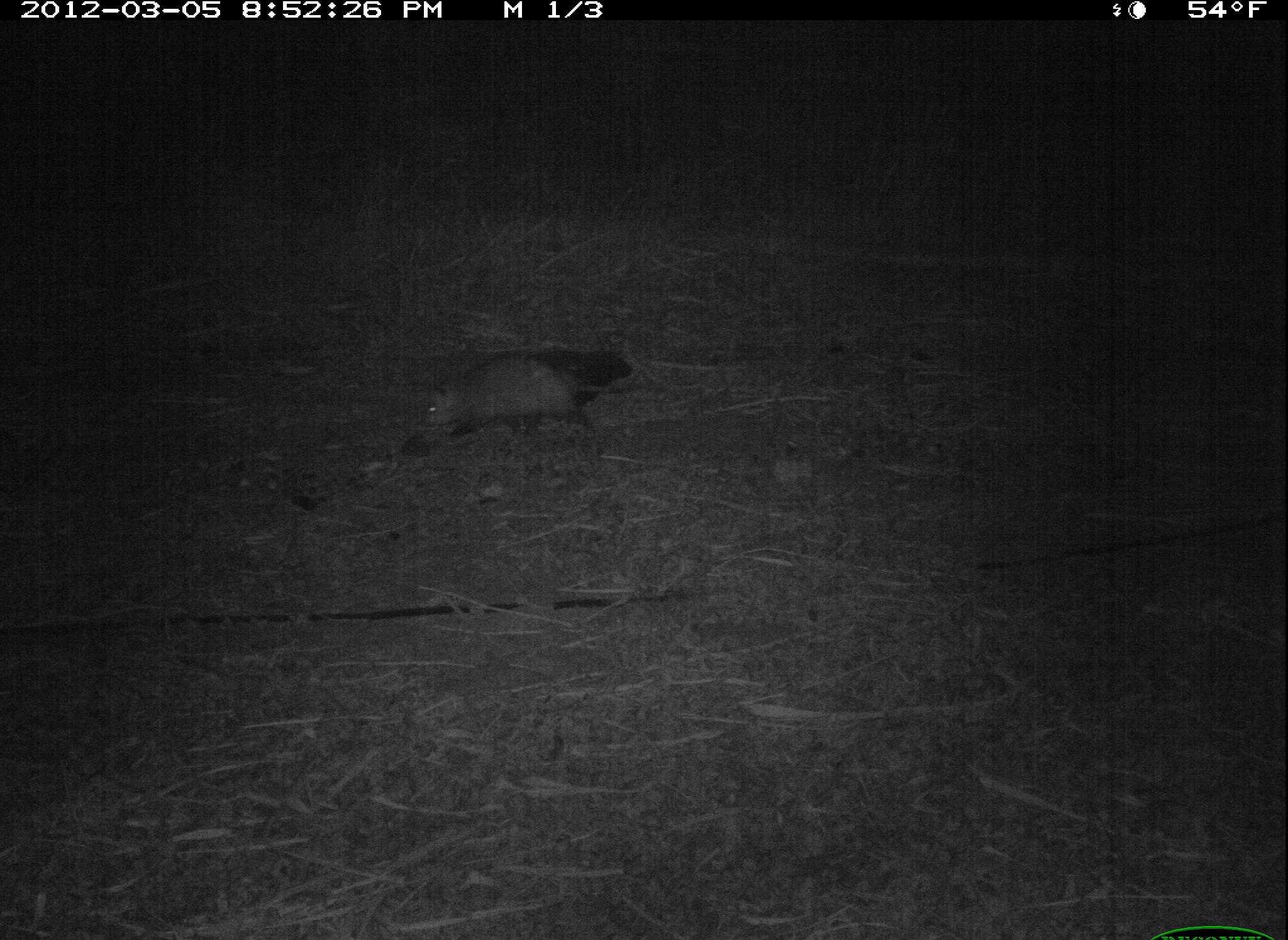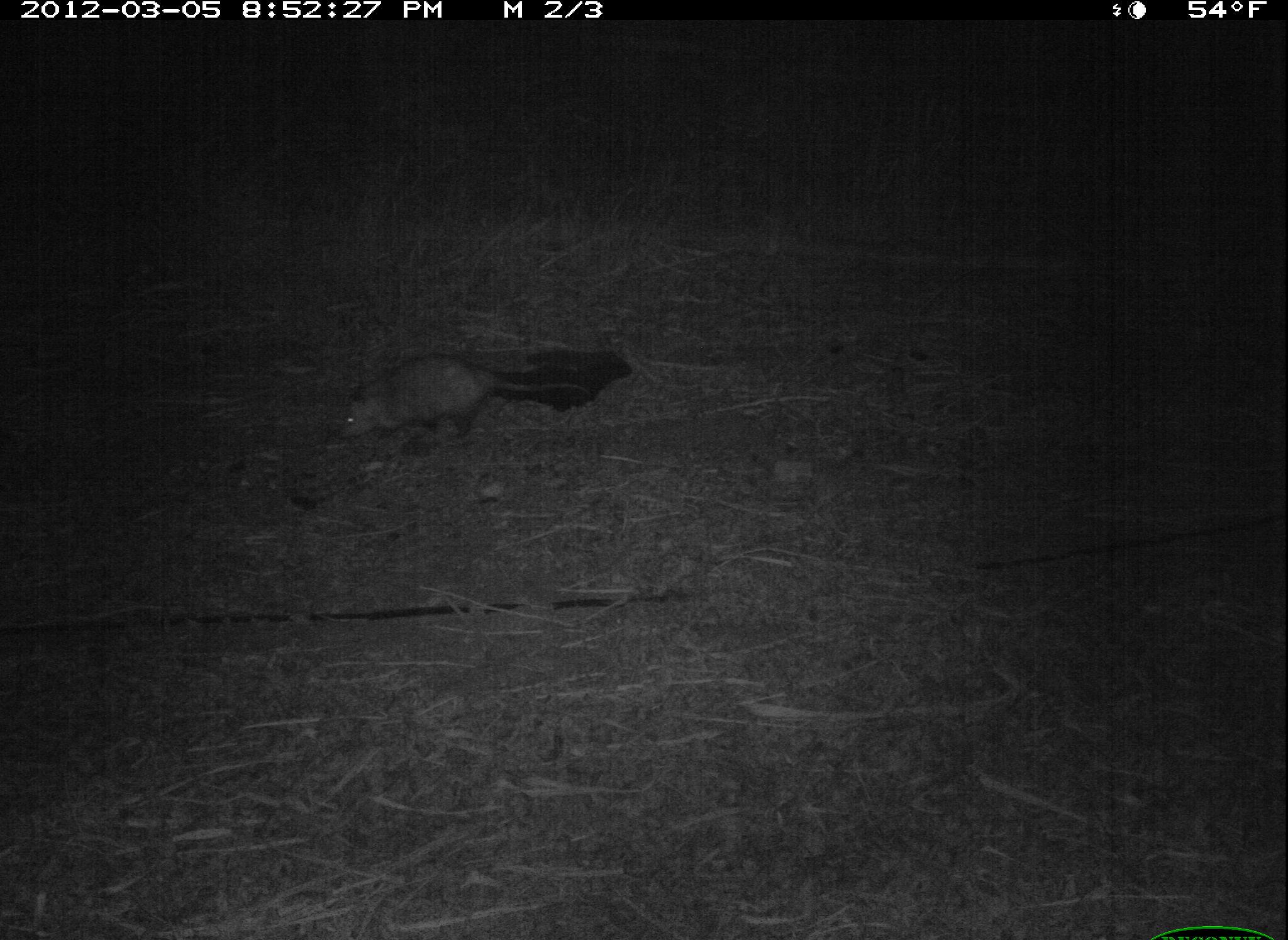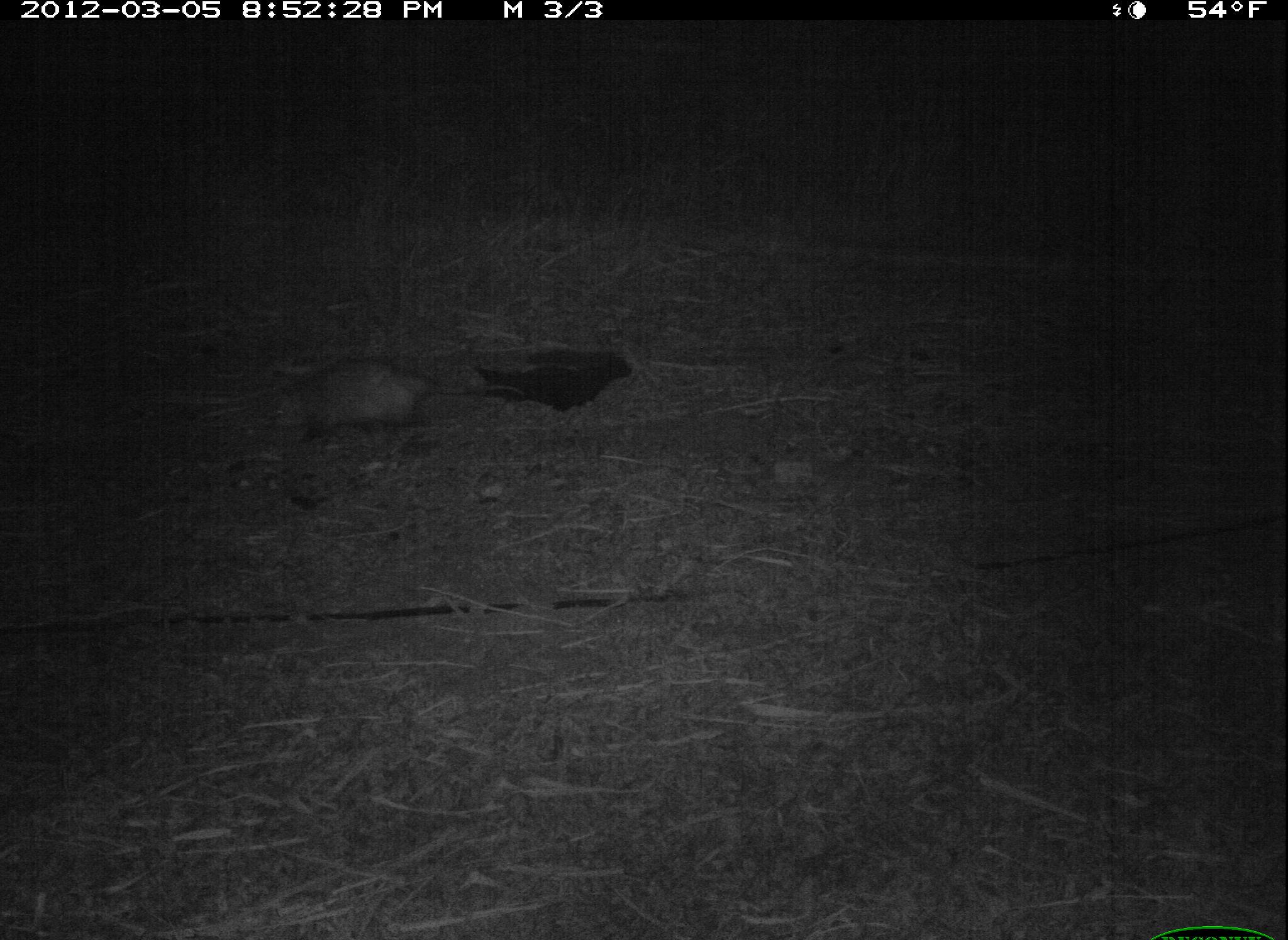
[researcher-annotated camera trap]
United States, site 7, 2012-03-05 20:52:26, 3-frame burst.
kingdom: Animalia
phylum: Chordata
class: Mammalia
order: Didelphimorphia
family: Didelphidae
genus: Didelphis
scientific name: Didelphis virginiana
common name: virginia opossum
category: opossum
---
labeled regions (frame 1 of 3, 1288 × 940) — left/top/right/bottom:
opossum: 393/328/646/456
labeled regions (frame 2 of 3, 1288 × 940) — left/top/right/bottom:
opossum: 314/343/605/462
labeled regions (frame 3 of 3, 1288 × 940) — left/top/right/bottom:
opossum: 277/354/438/454